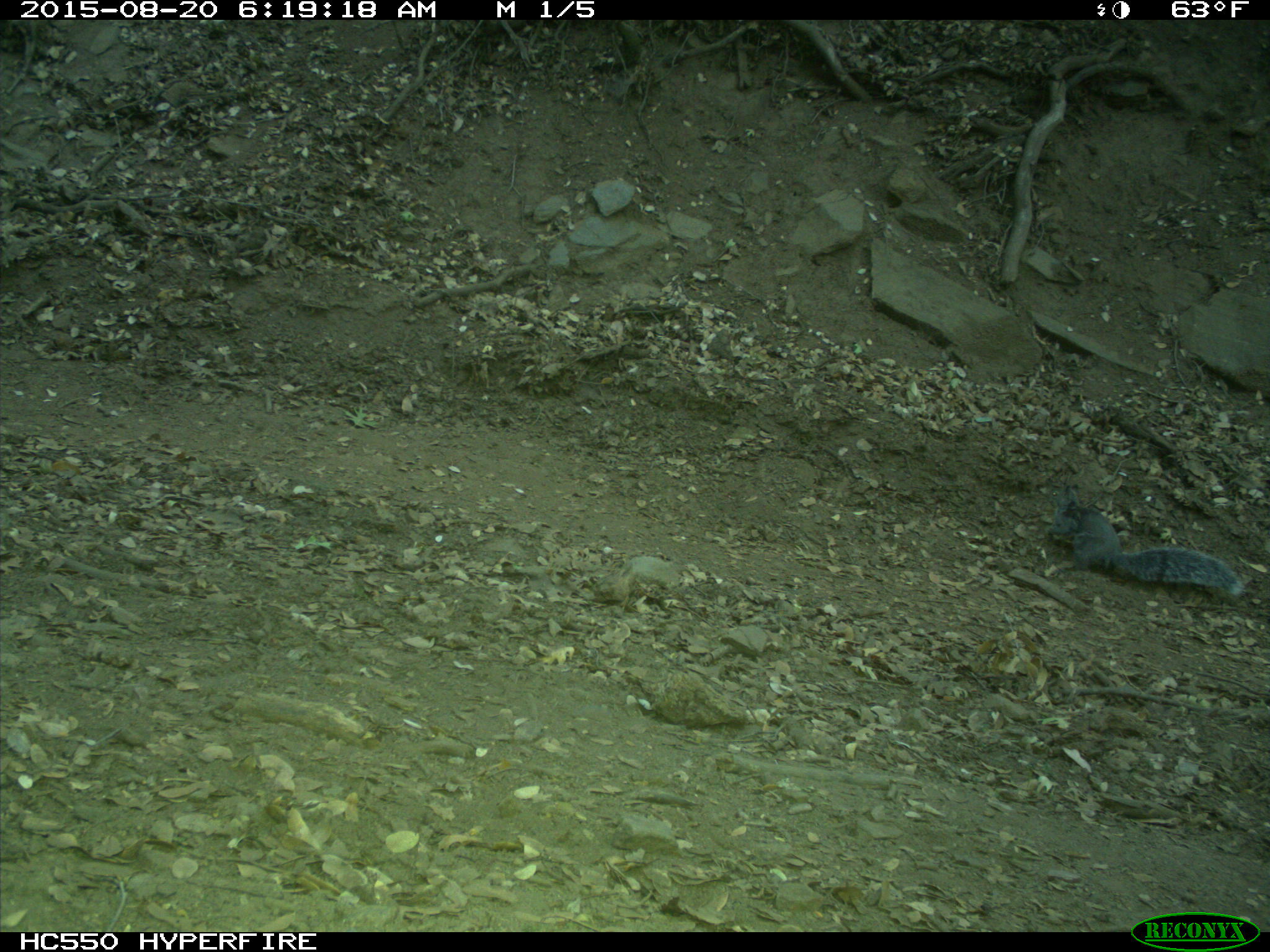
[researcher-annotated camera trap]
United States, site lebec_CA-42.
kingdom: Animalia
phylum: Chordata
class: Mammalia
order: Rodentia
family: Sciuridae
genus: Sciurus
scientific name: Sciurus carolinensis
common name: eastern gray squirrel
Sciurus carolinensis (eastern gray squirrel).